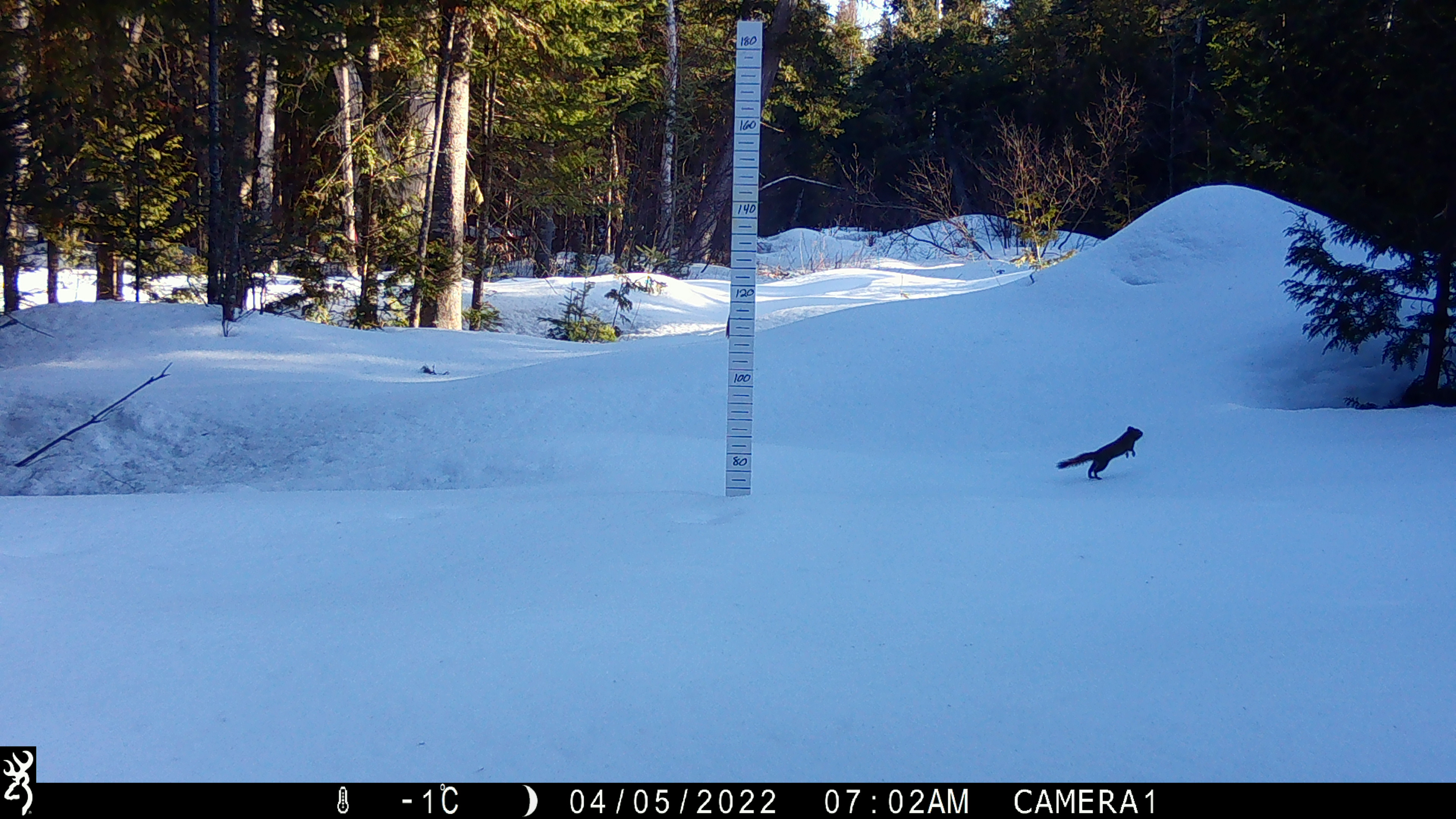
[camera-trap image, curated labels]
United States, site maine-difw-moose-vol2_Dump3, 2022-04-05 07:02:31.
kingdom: Animalia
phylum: Chordata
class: Mammalia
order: Rodentia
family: Sciuridae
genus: Tamiasciurus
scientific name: Tamiasciurus hudsonicus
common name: red squirrel